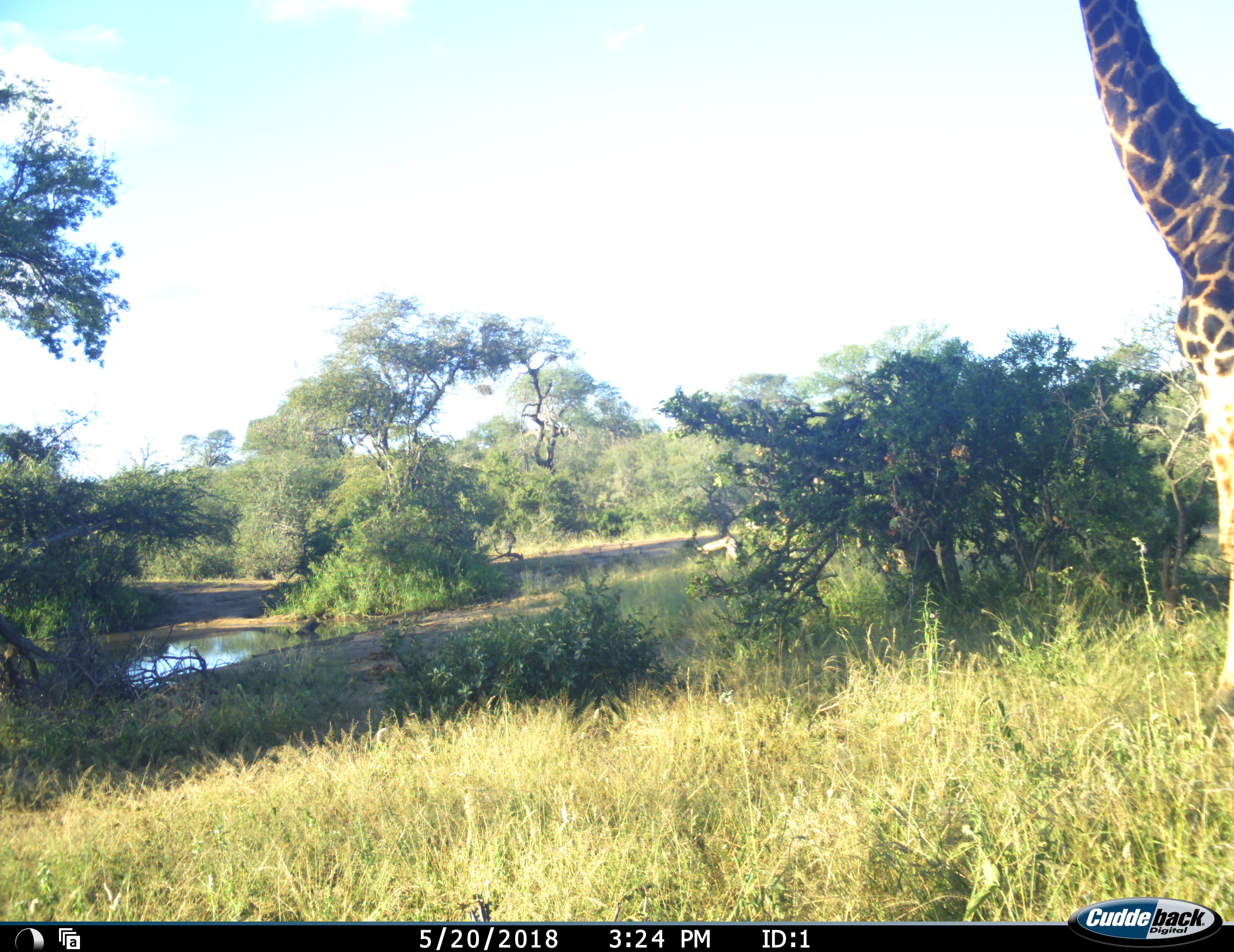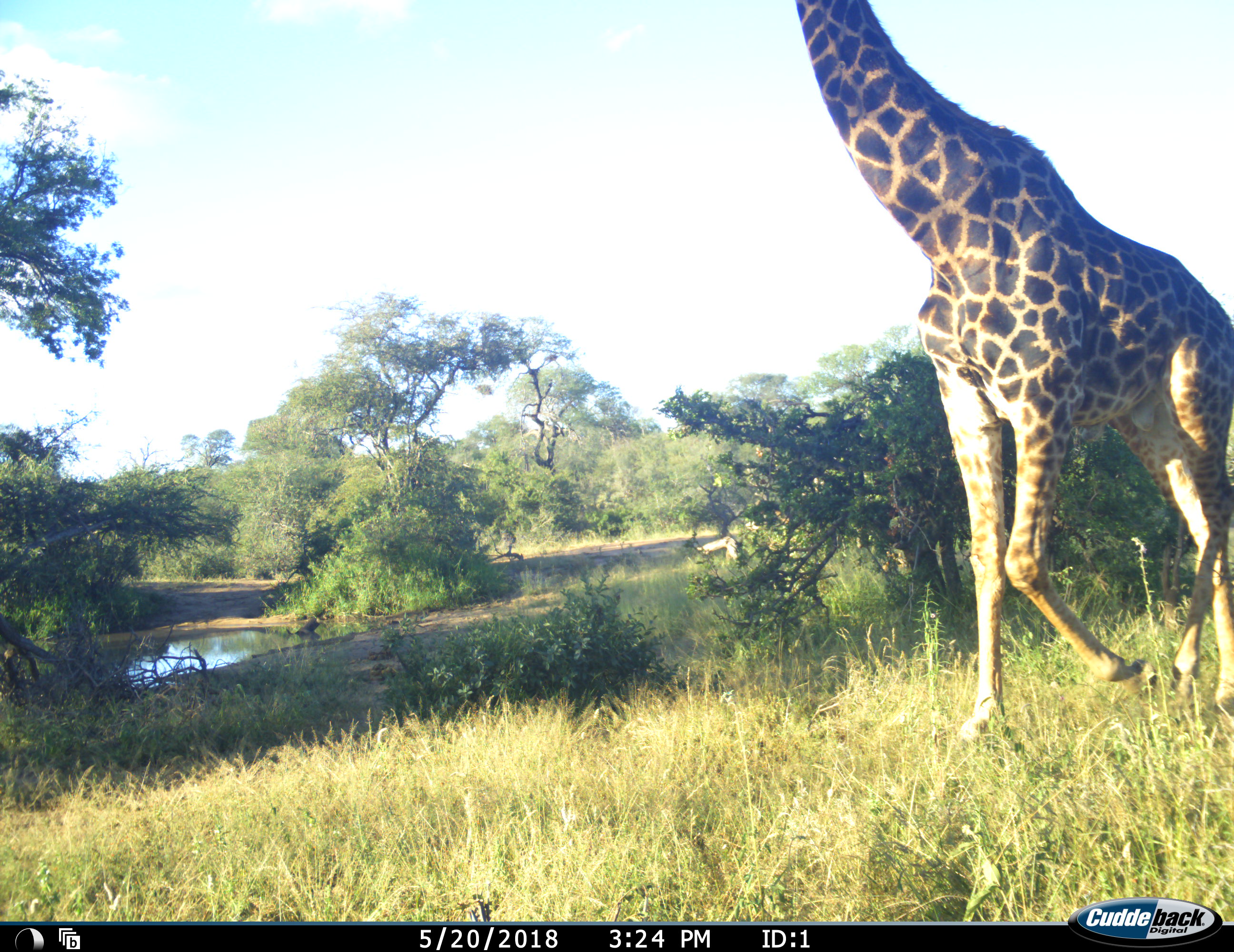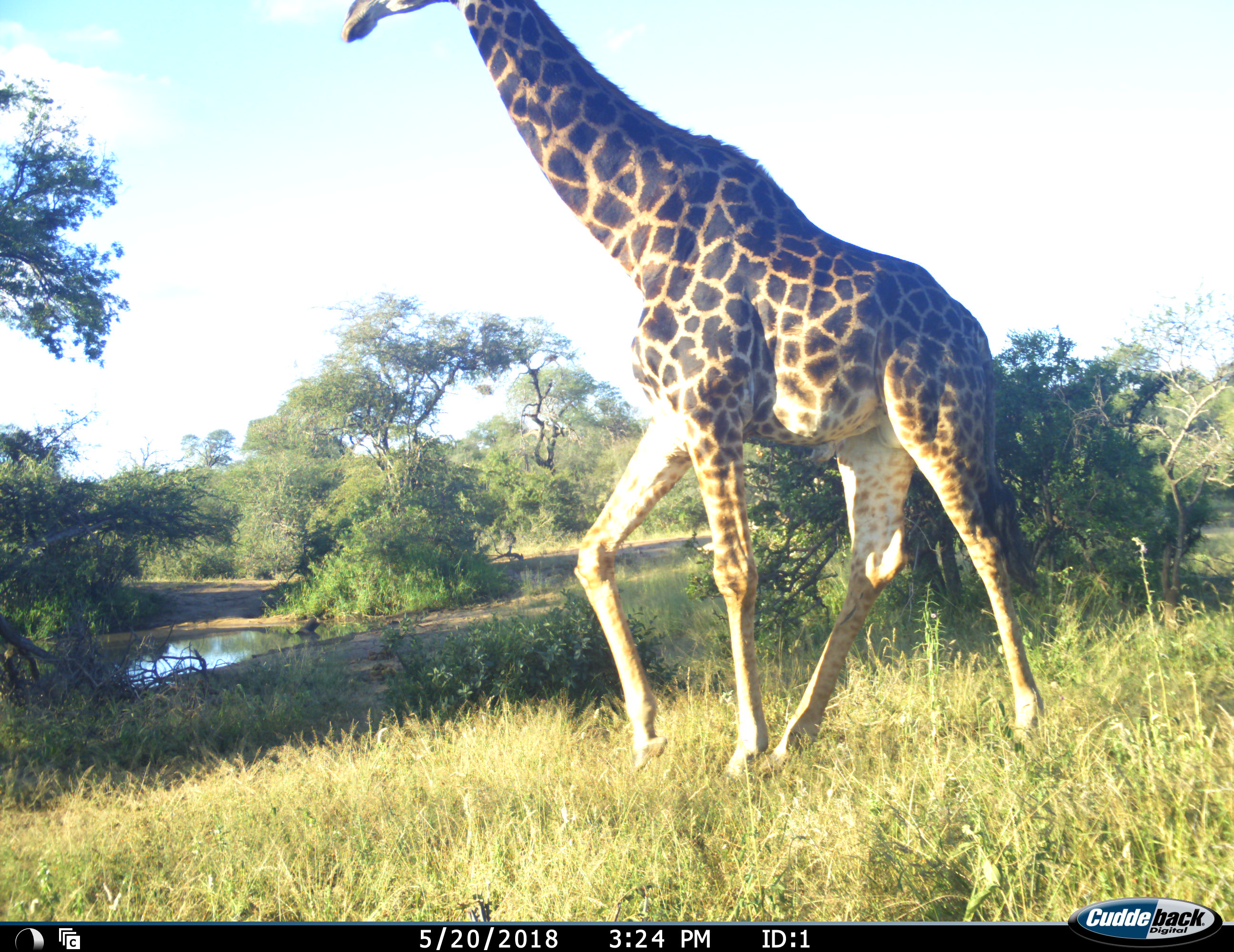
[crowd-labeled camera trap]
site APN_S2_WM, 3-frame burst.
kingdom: Animalia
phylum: Chordata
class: Mammalia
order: Artiodactyla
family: Giraffidae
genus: Giraffa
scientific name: Giraffa camelopardalis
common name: giraffe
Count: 1.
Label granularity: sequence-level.